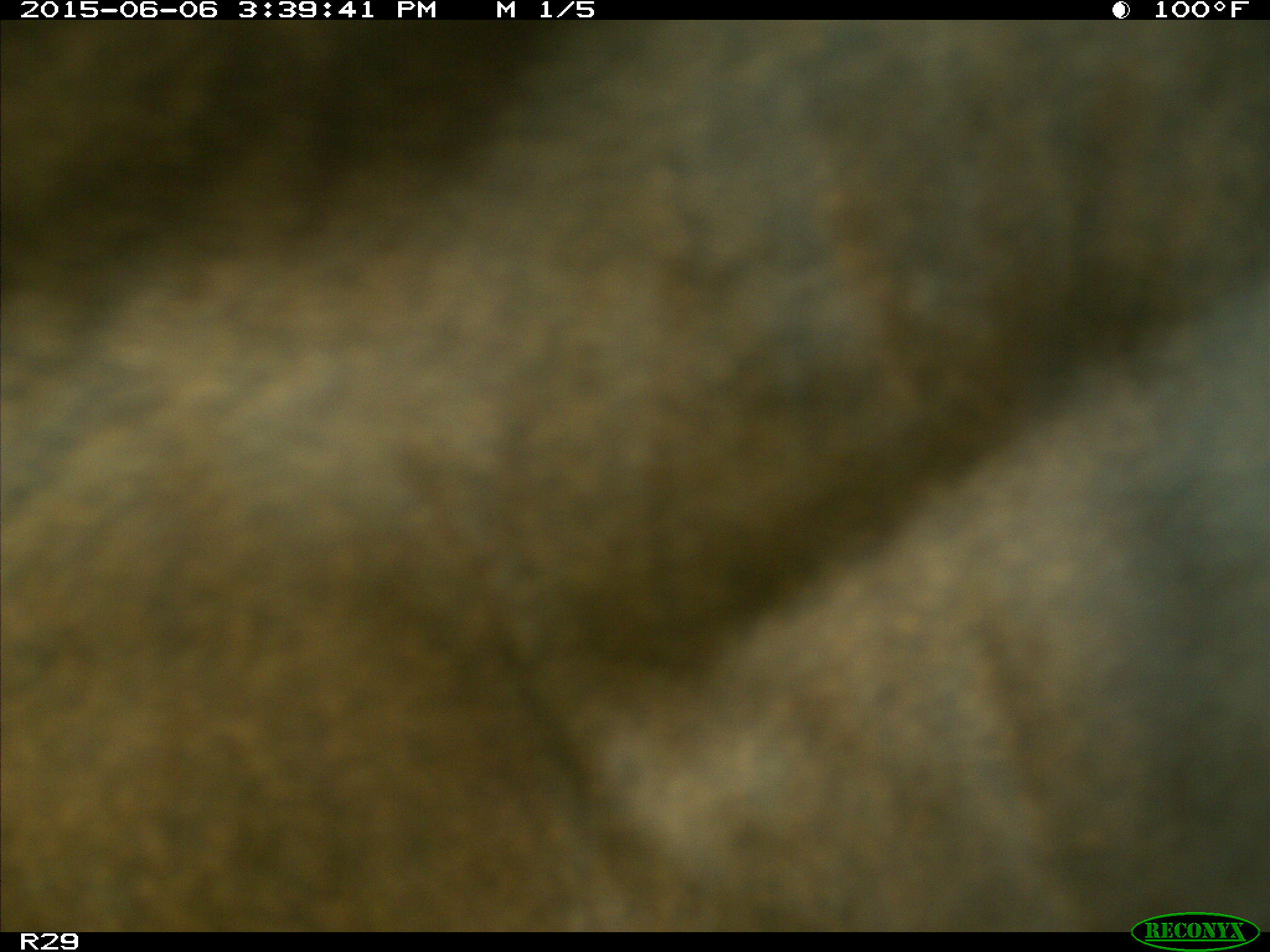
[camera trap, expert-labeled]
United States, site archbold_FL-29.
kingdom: Animalia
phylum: Chordata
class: Mammalia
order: Artiodactyla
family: Bovidae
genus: Bos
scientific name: Bos taurus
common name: domestic cow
Bos taurus (domestic cow).